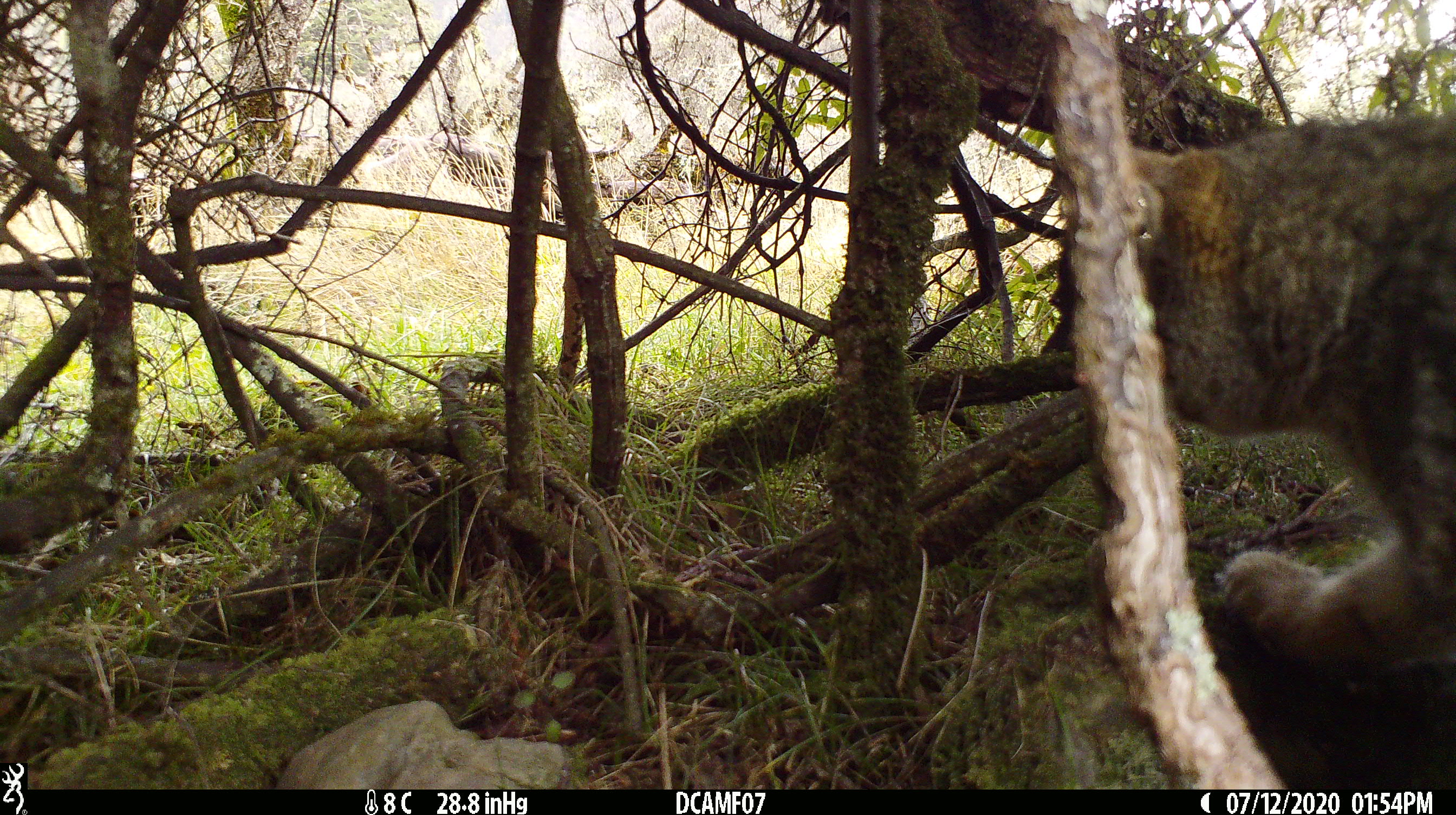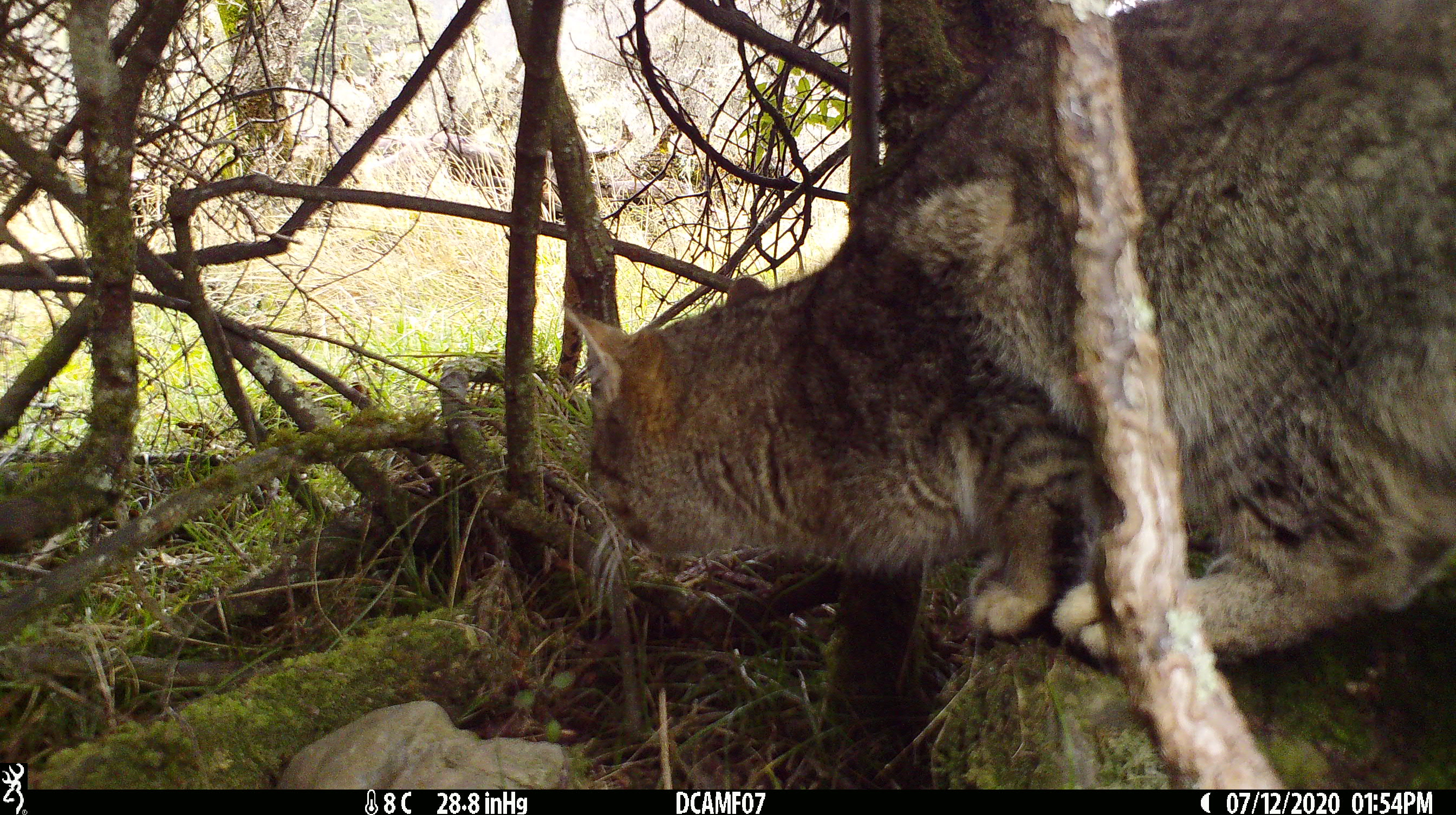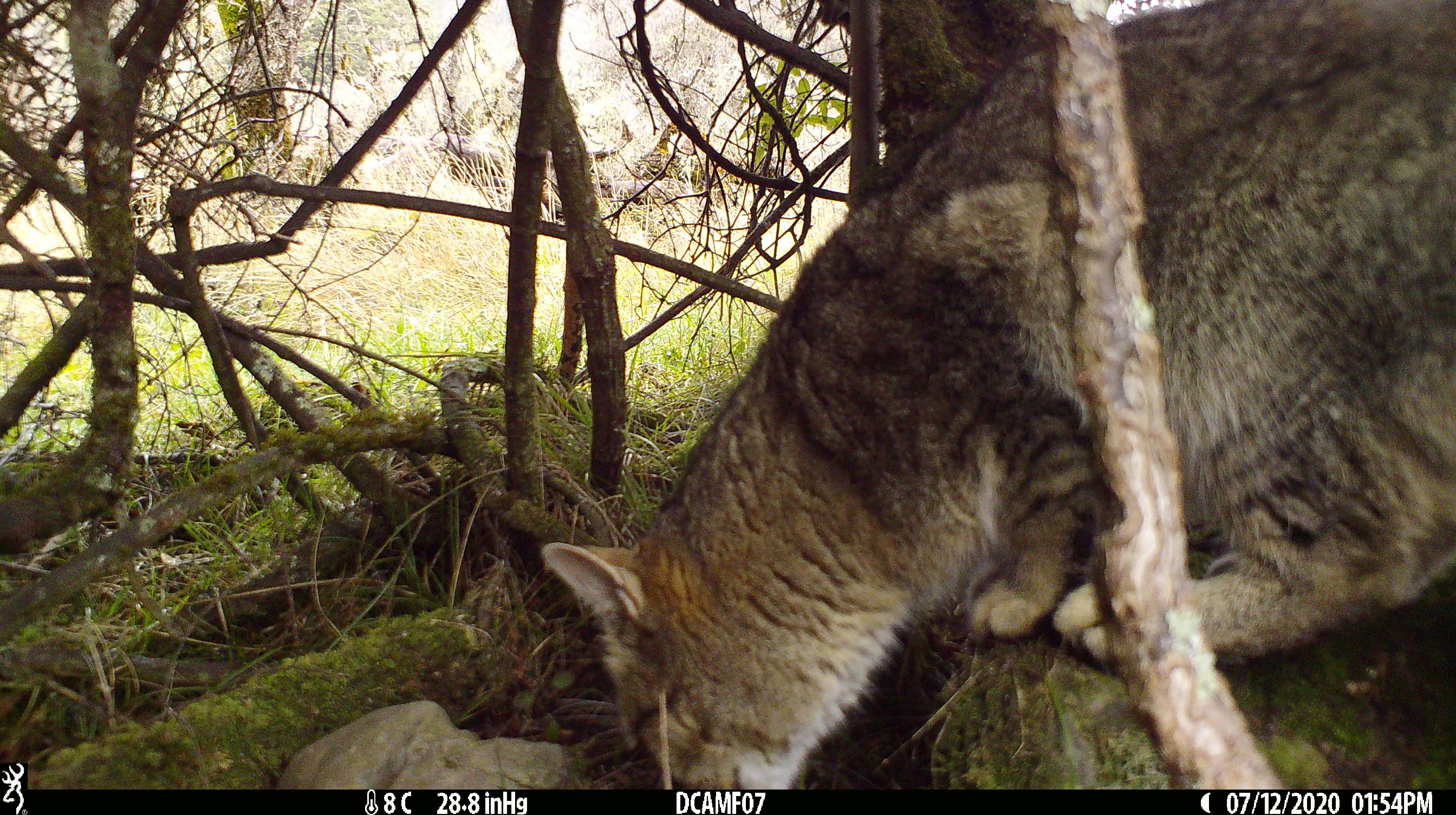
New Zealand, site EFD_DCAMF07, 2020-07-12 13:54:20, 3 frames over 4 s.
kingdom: Animalia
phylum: Chordata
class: Mammalia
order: Carnivora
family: Felidae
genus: Felis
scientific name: Felis catus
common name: domestic cat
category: cat